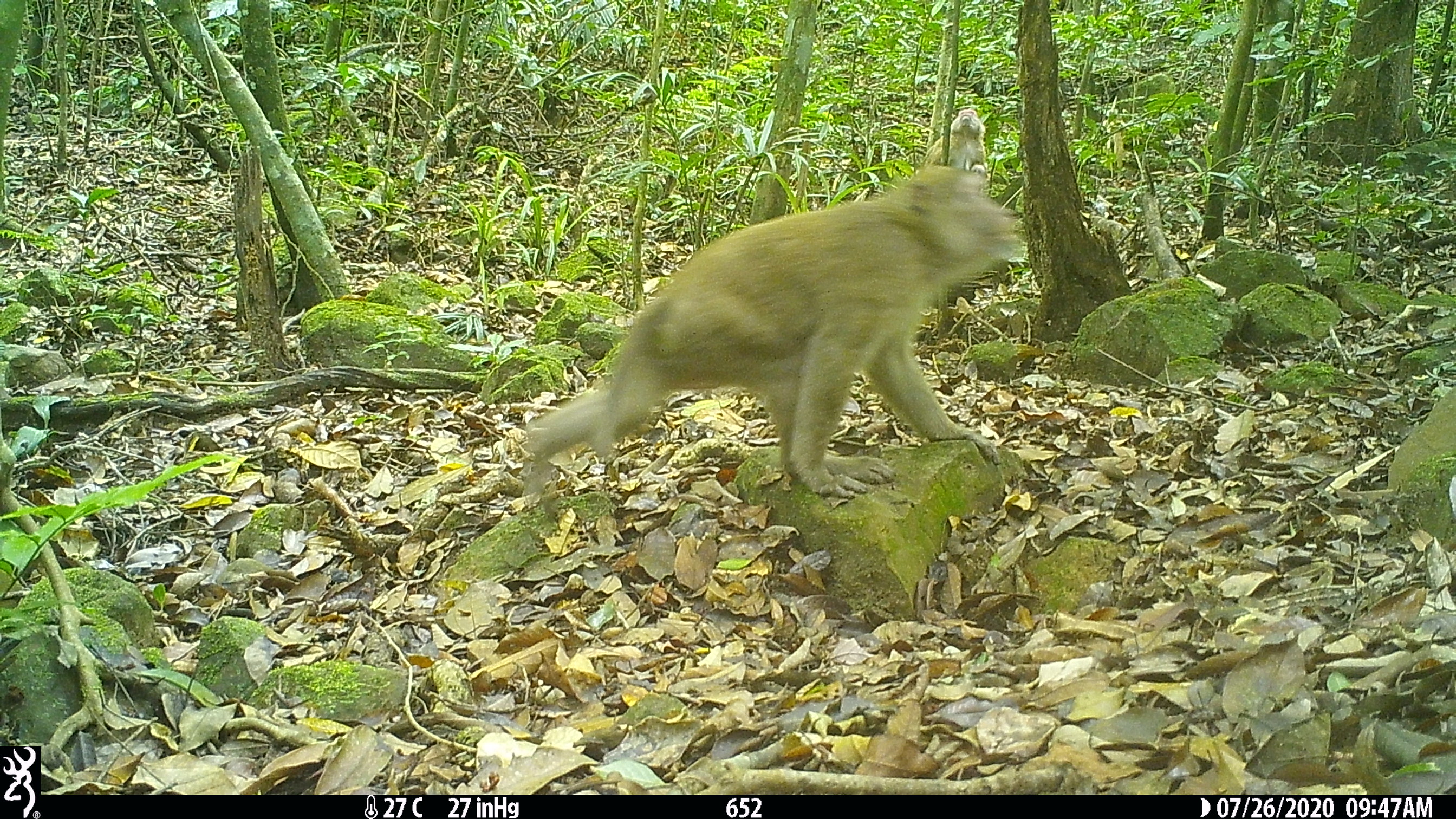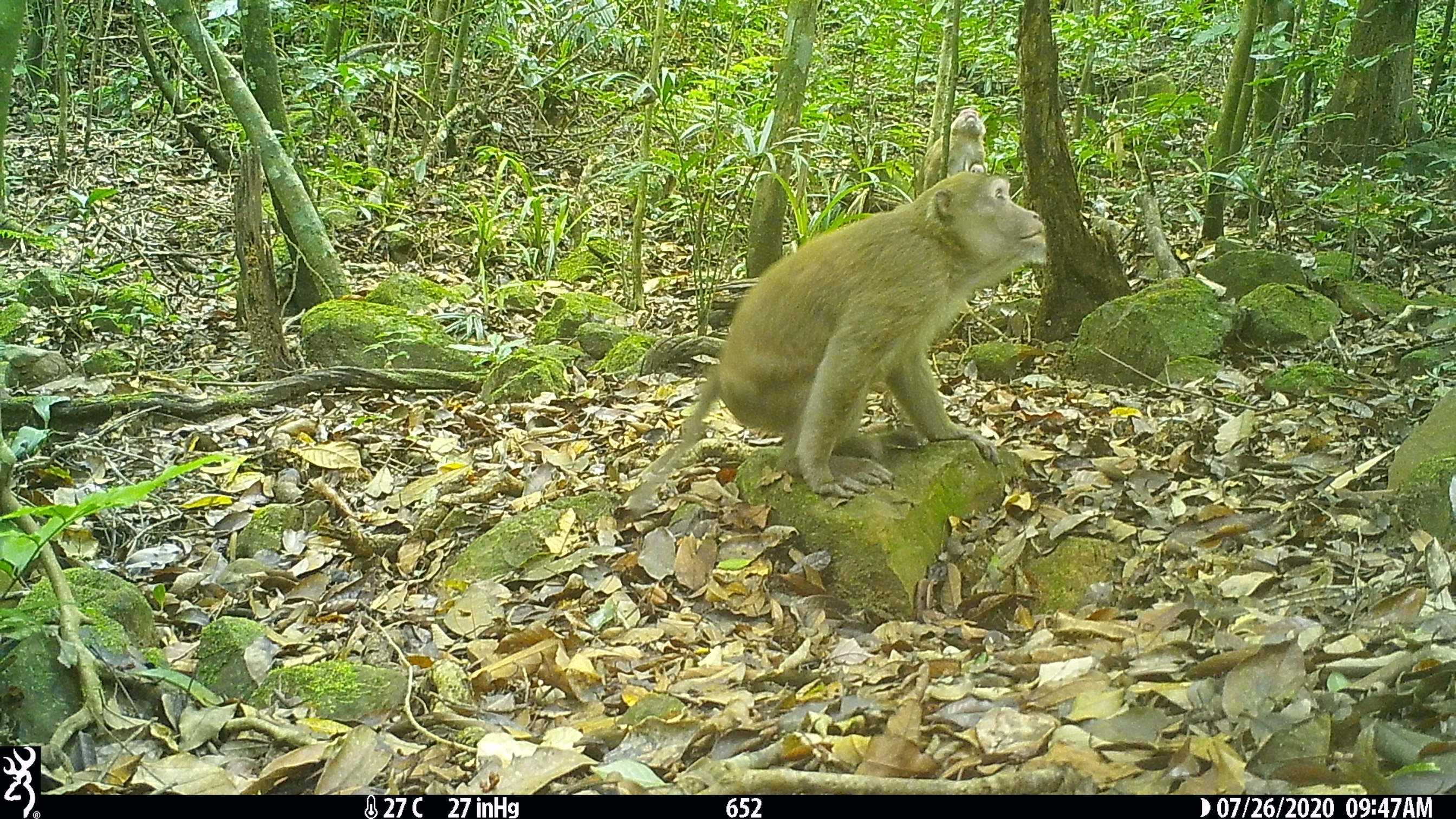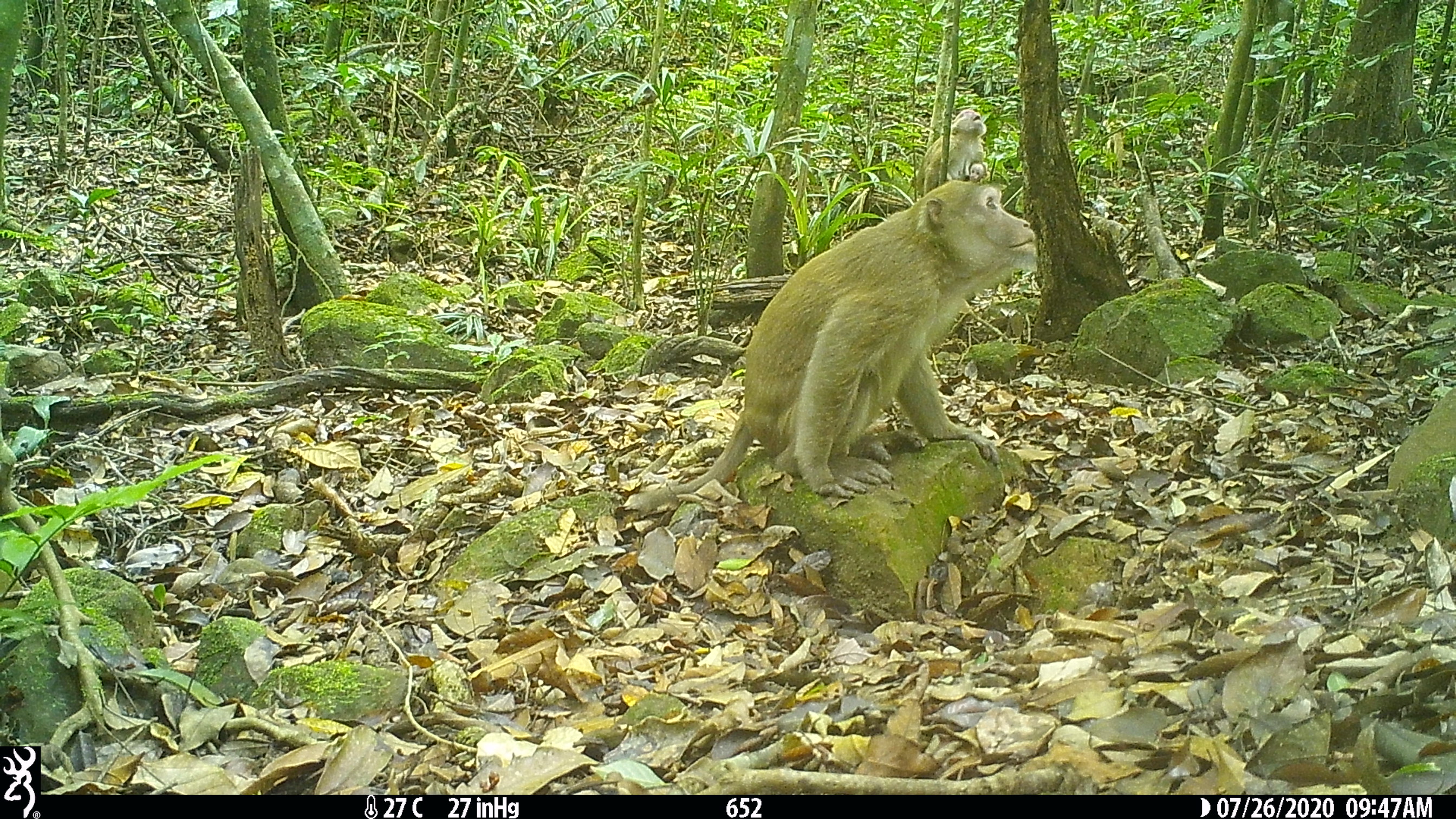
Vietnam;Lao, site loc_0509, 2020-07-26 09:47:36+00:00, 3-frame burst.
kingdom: Animalia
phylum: Chordata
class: Mammalia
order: Primates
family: Cercopithecidae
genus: Macaca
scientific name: Macaca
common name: macaques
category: assam or rhesus macaque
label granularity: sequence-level